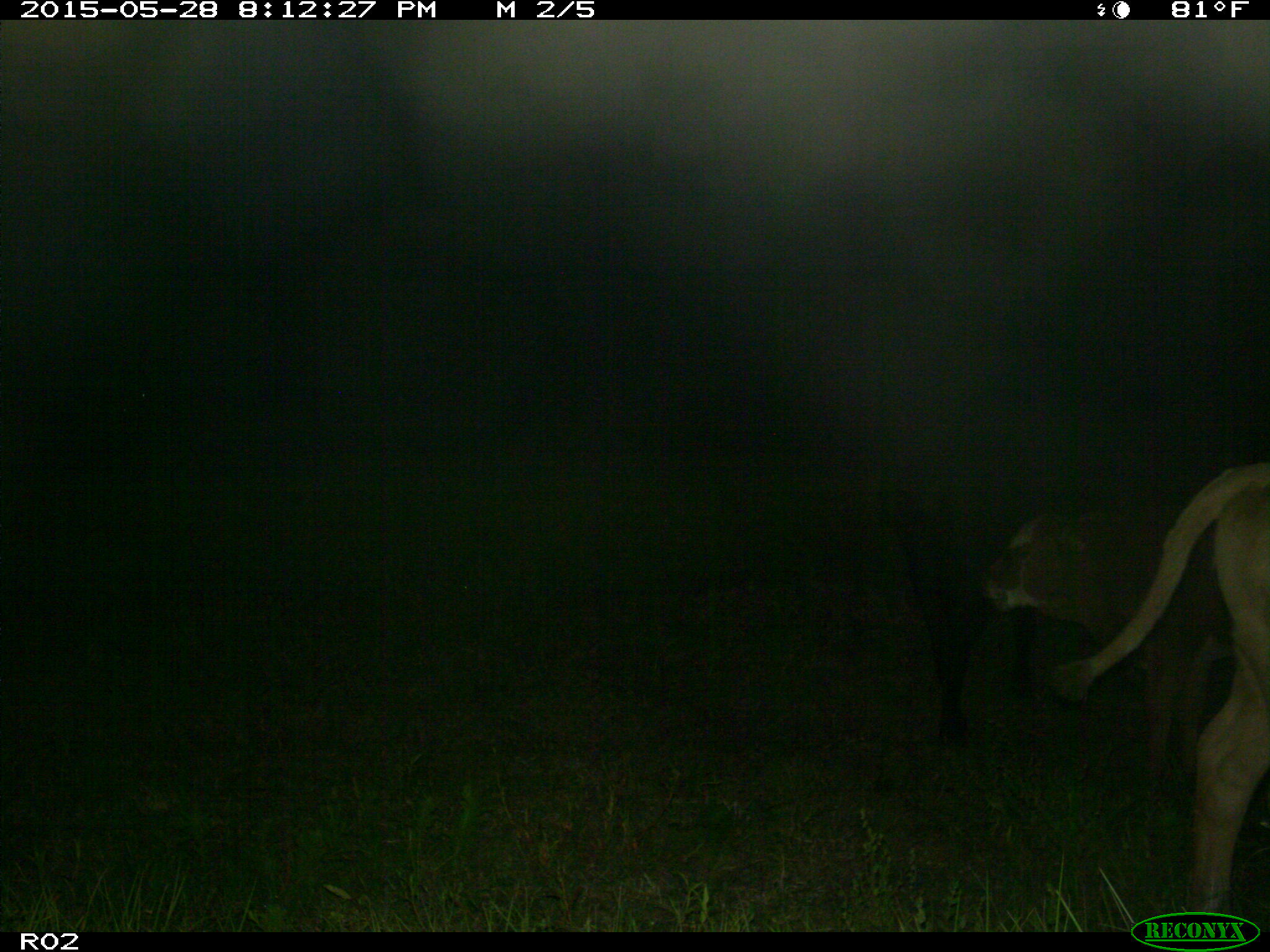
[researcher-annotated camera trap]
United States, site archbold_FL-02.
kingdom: Animalia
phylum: Chordata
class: Mammalia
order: Artiodactyla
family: Bovidae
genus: Bos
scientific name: Bos taurus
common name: domestic cow